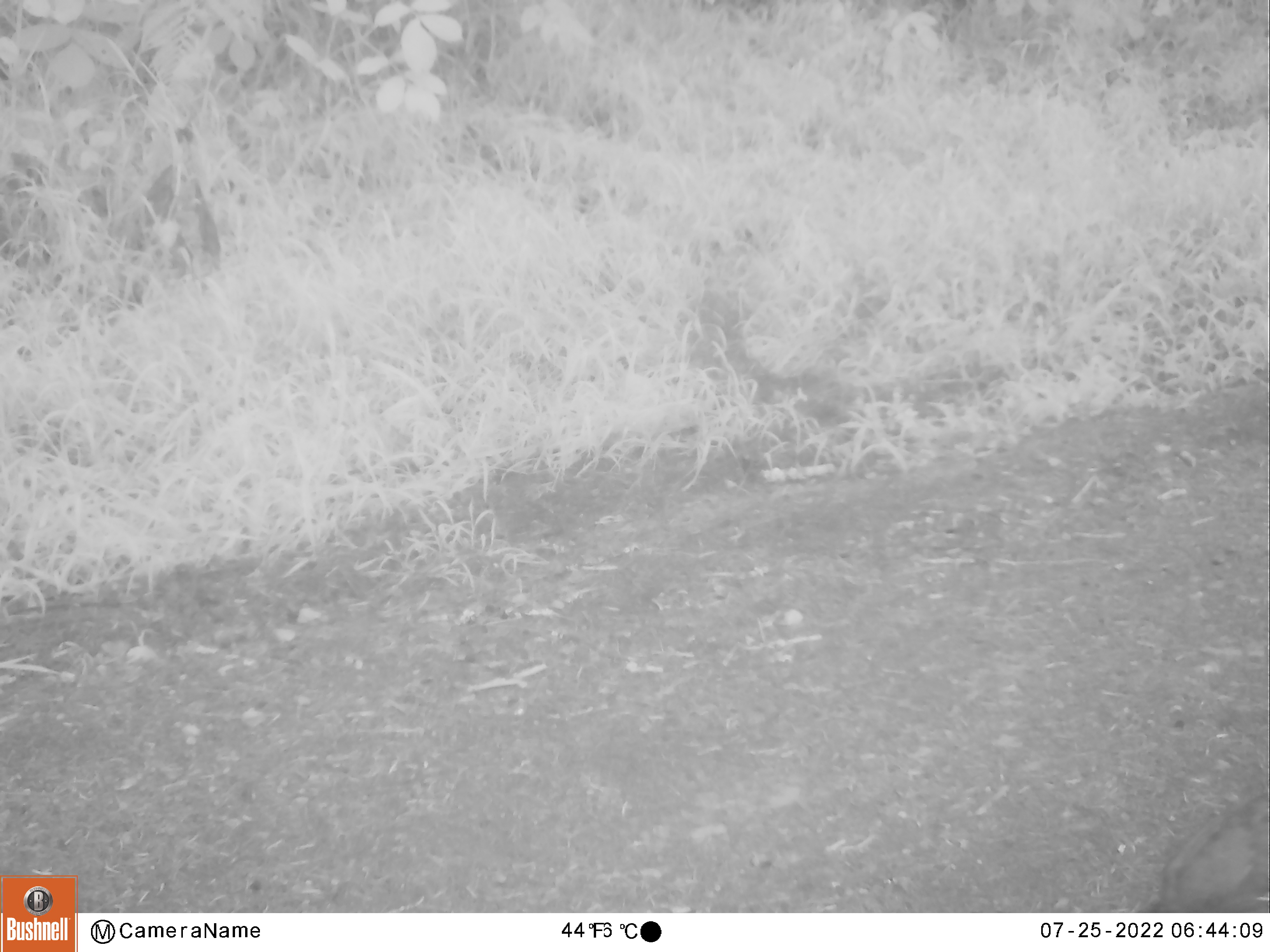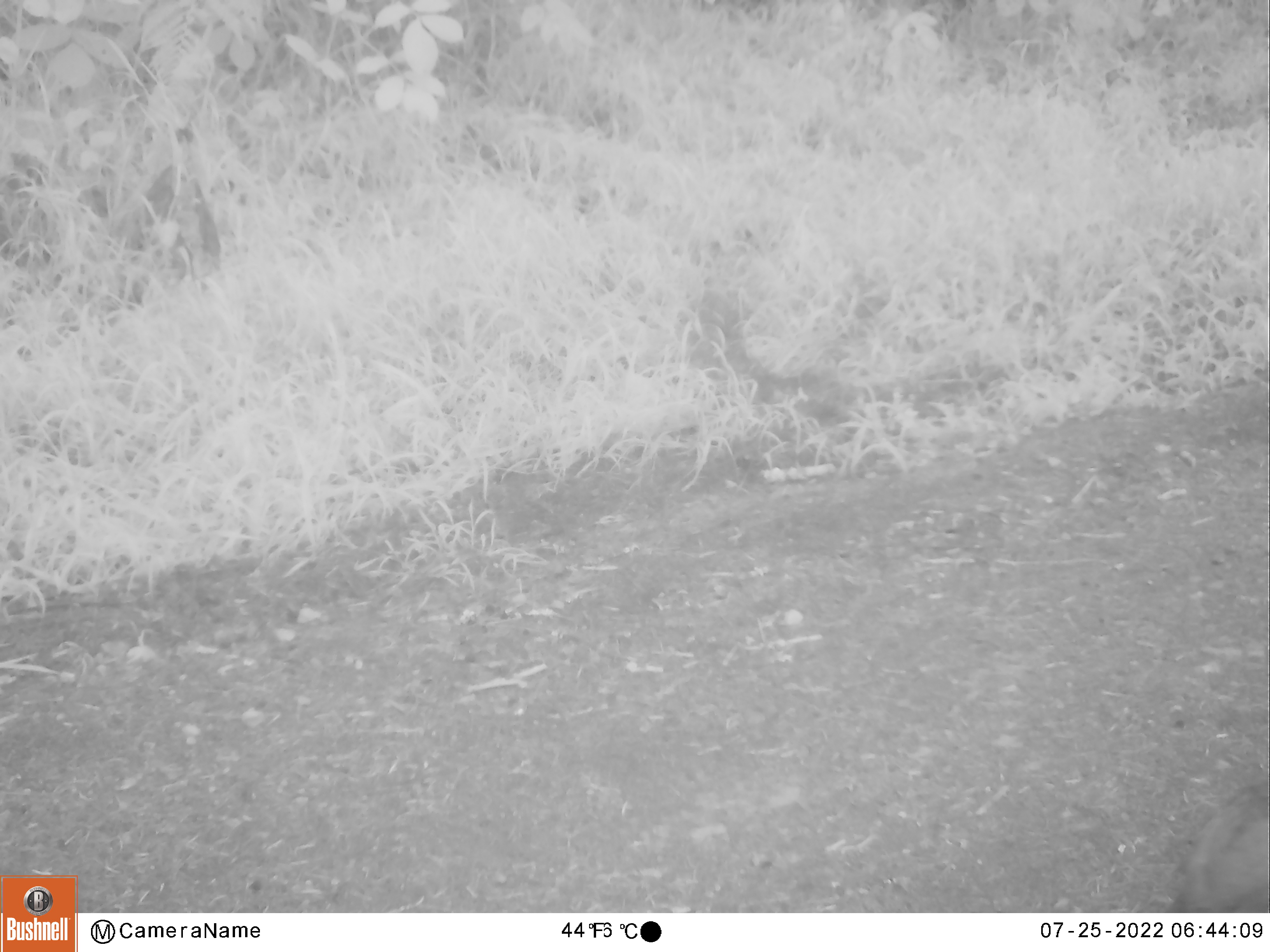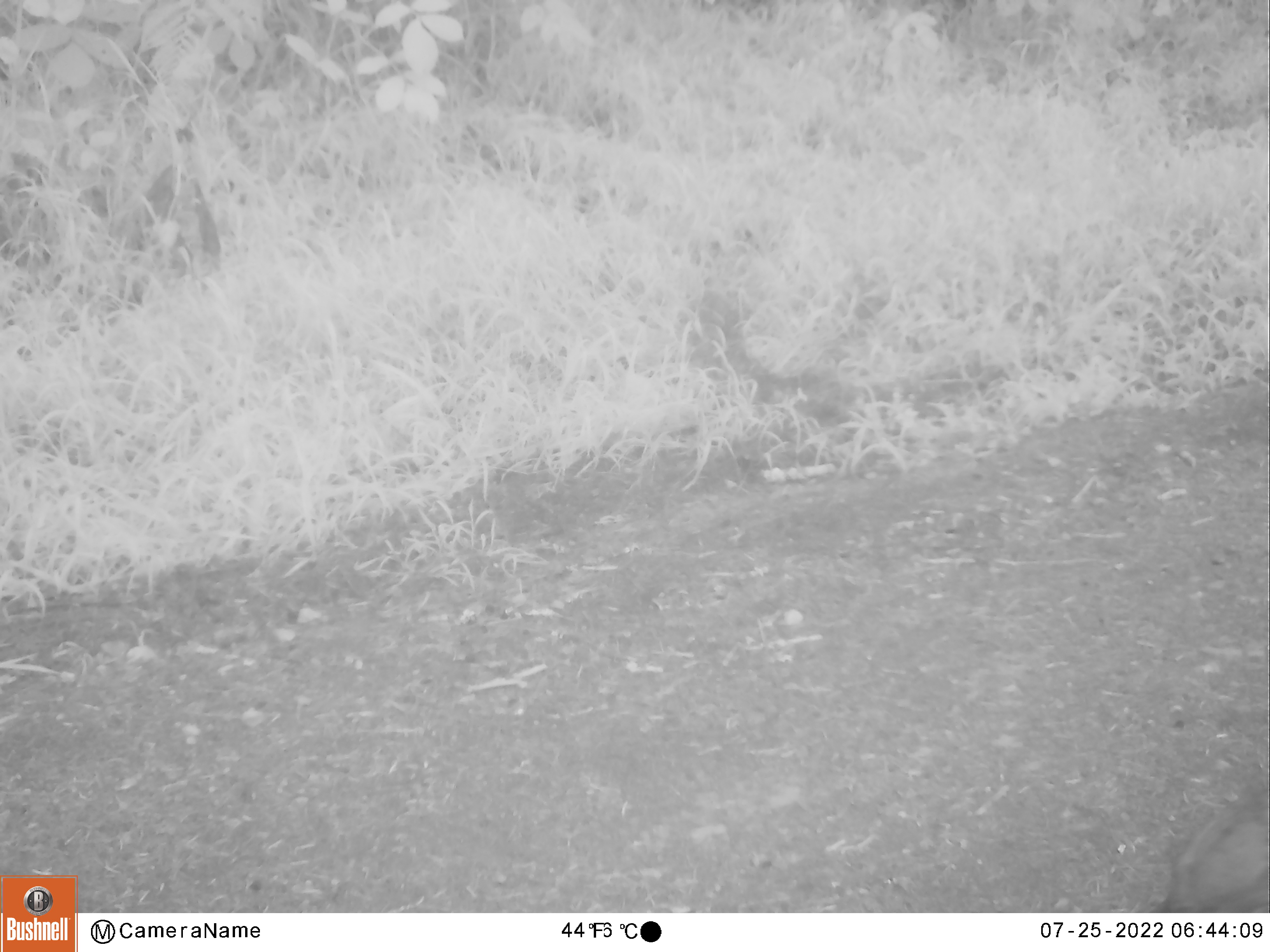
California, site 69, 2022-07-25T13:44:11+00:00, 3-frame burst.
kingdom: Animalia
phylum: Chordata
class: Aves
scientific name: Aves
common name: bird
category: unknown bird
Unknown bird (bird) (Aves).